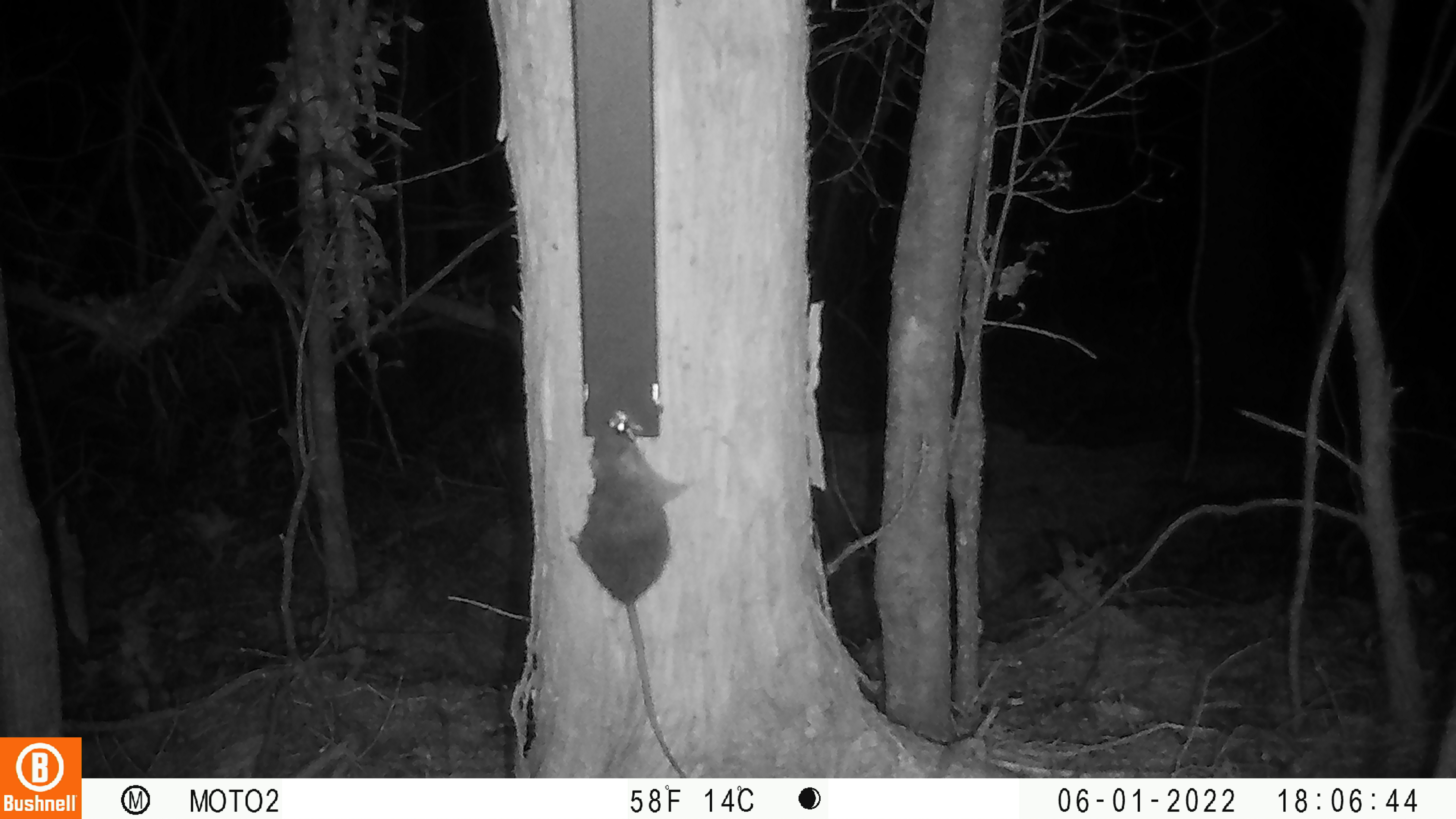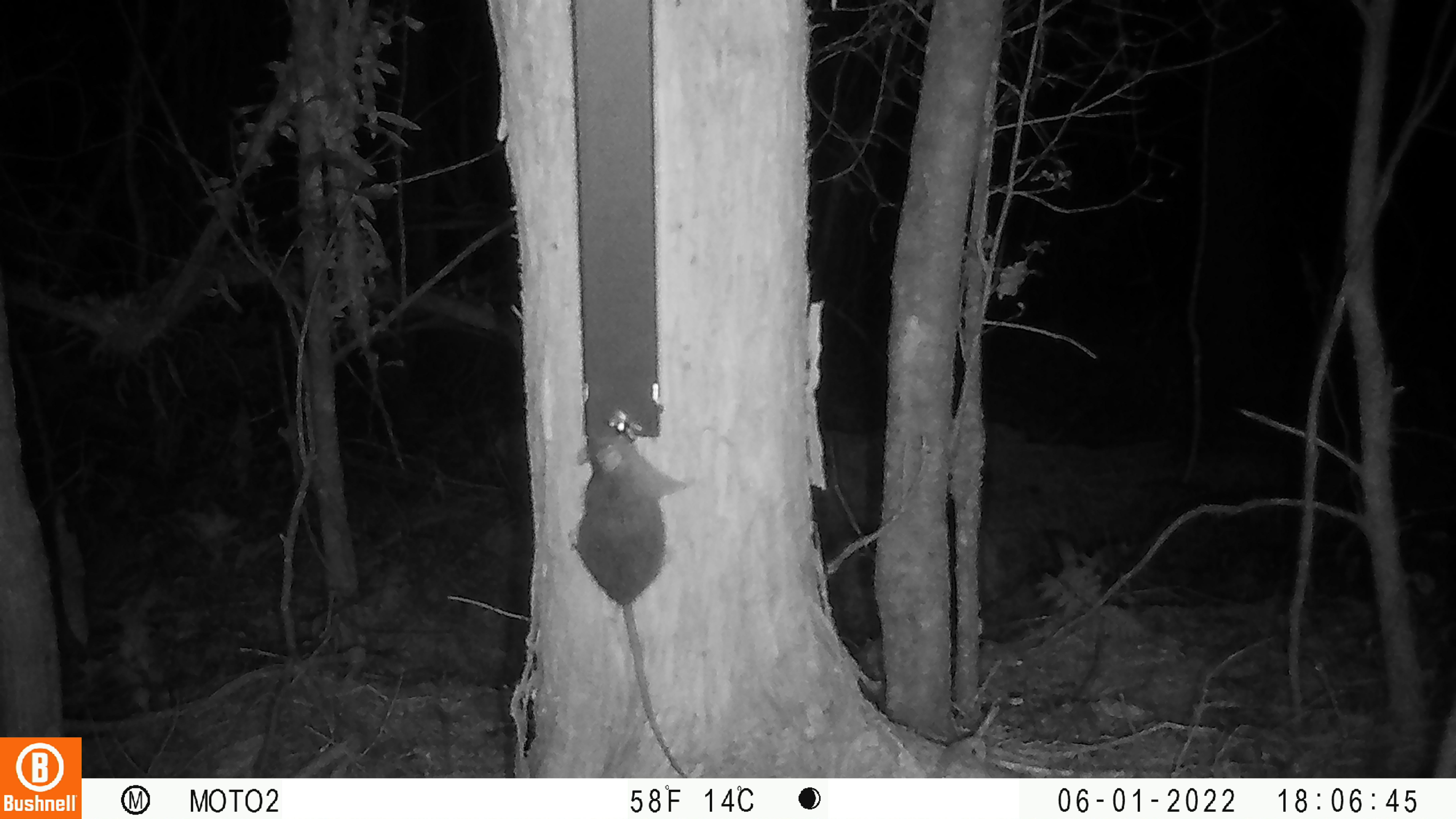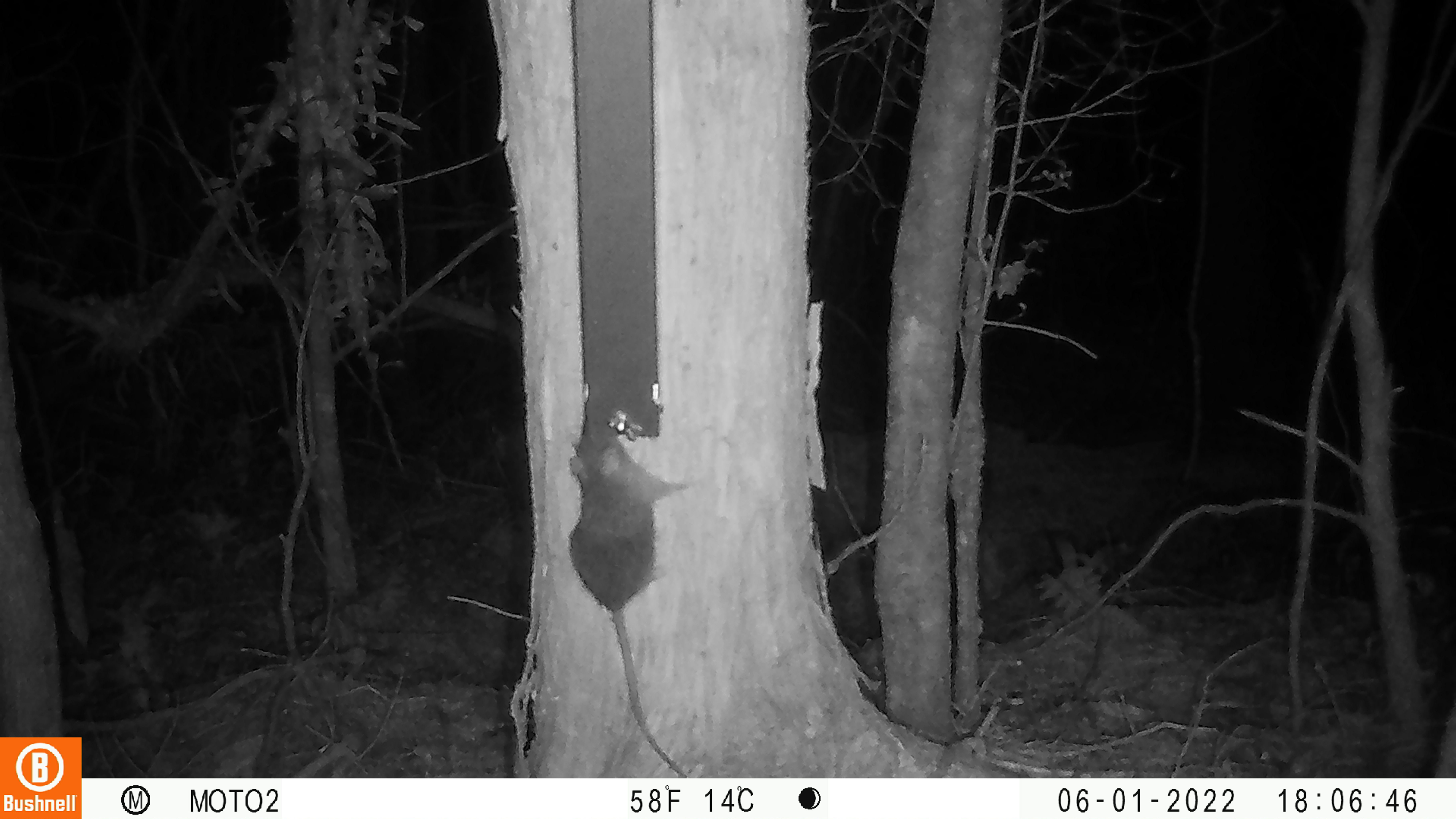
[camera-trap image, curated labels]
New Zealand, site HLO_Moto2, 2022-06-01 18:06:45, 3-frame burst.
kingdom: Animalia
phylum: Chordata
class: Mammalia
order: Rodentia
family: Muridae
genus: Rattus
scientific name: Rattus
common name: rat